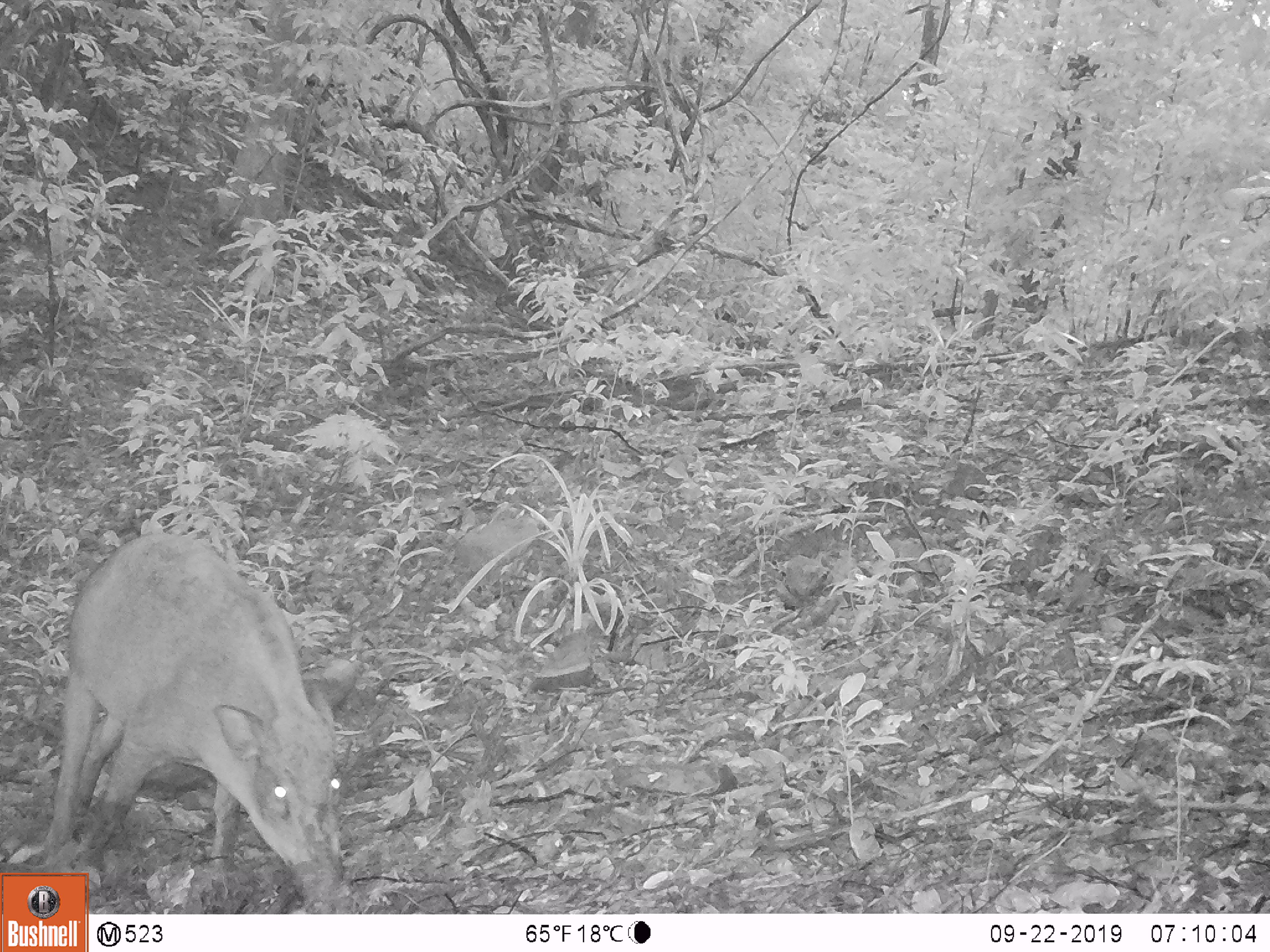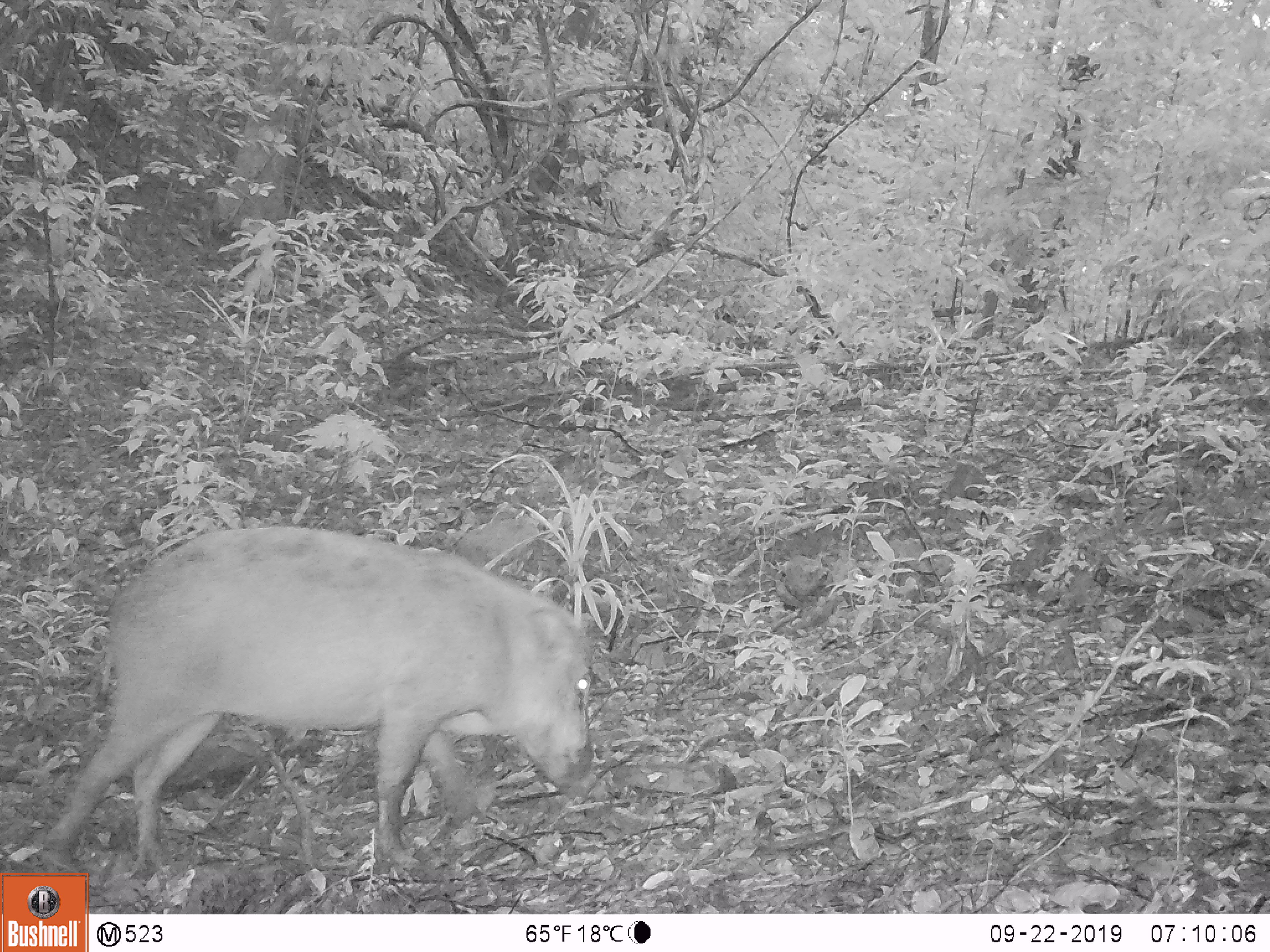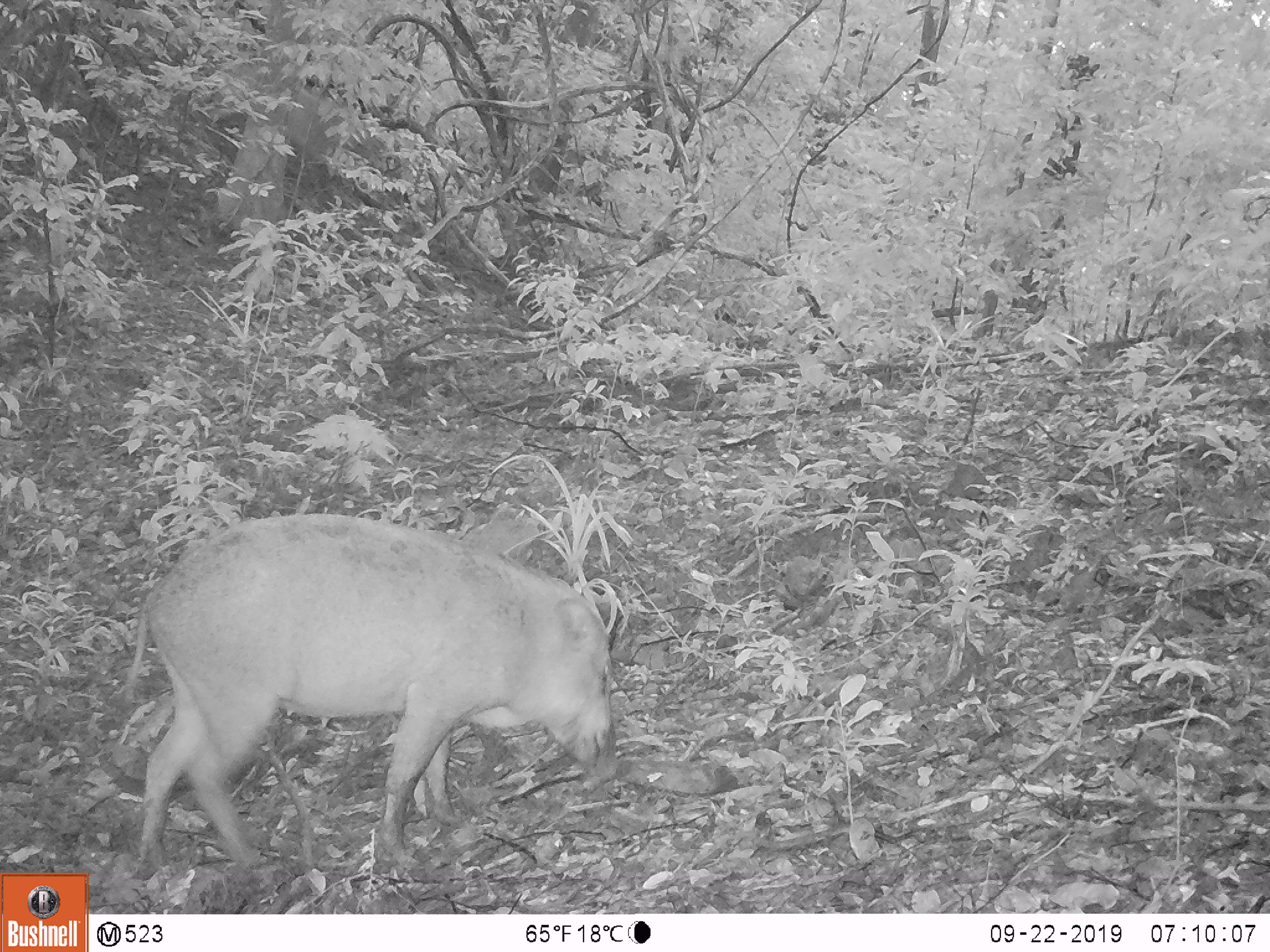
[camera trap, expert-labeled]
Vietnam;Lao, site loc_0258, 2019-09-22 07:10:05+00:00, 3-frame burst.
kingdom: Animalia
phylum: Chordata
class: Mammalia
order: Artiodactyla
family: Suidae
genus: Sus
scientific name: Sus scrofa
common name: eurasian wild pig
Eurasian wild pig (Sus scrofa). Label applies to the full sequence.